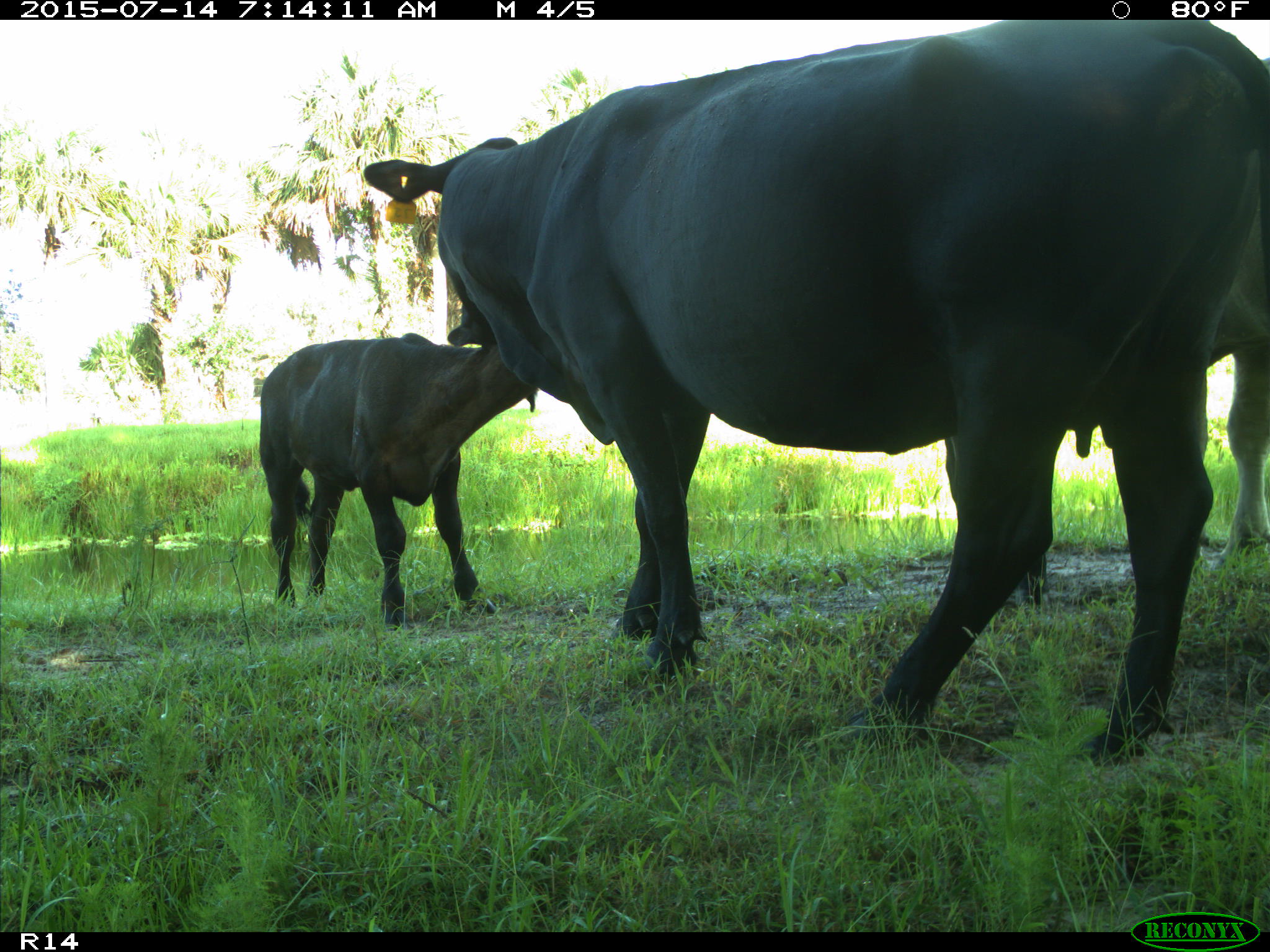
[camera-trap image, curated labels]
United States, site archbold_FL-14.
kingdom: Animalia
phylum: Chordata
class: Mammalia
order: Artiodactyla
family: Bovidae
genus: Bos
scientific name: Bos taurus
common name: domestic cow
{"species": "Bos taurus (domestic cow)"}